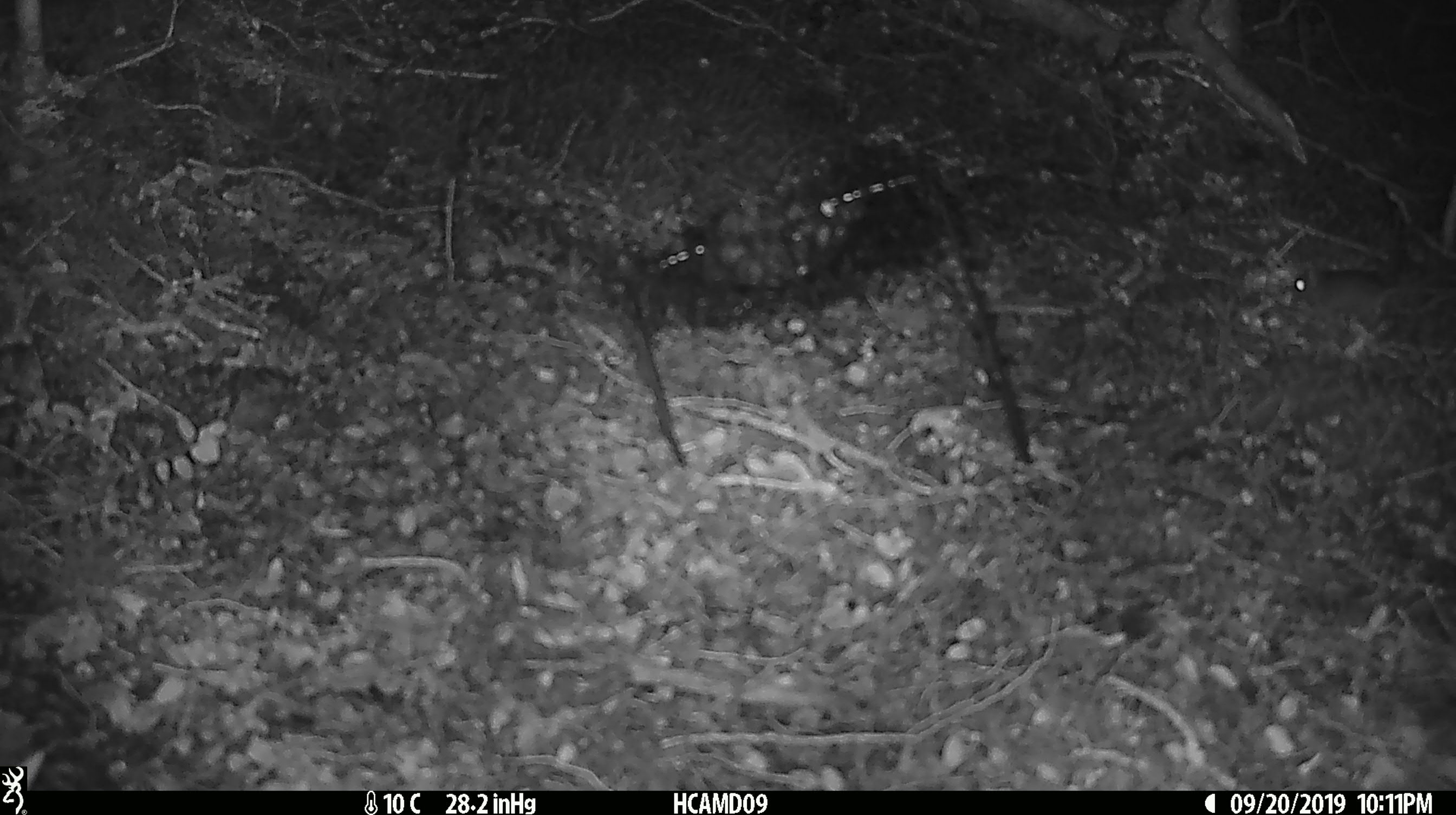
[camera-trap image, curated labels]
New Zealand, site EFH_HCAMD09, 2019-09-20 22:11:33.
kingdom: Animalia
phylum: Chordata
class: Mammalia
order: Rodentia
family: Muridae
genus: Mus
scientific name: Mus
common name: mouse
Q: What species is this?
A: Mouse (Mus).